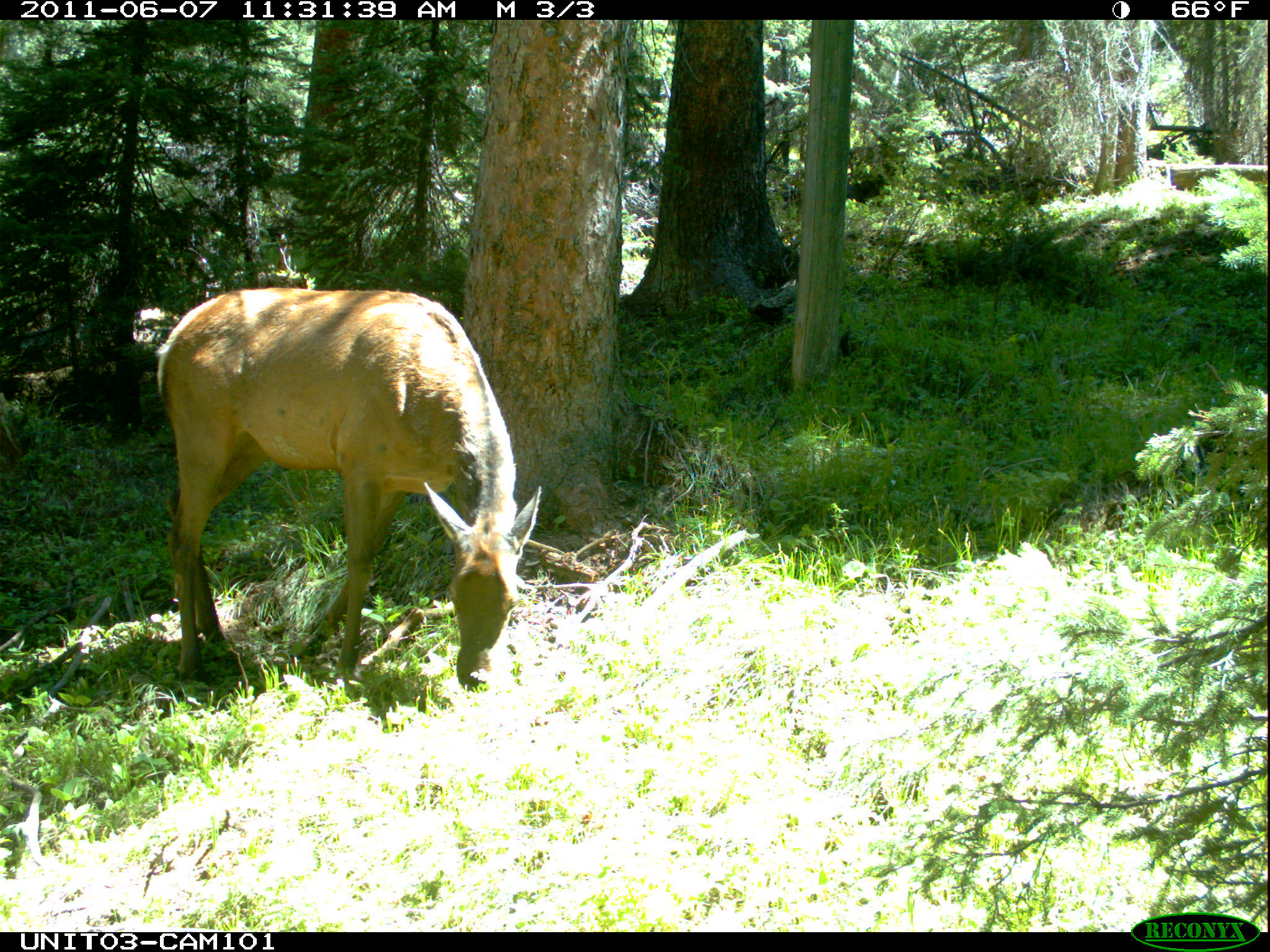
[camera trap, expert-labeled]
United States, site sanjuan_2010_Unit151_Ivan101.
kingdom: Animalia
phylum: Chordata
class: Mammalia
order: Artiodactyla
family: Cervidae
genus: Cervus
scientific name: Cervus elaphus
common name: red deer